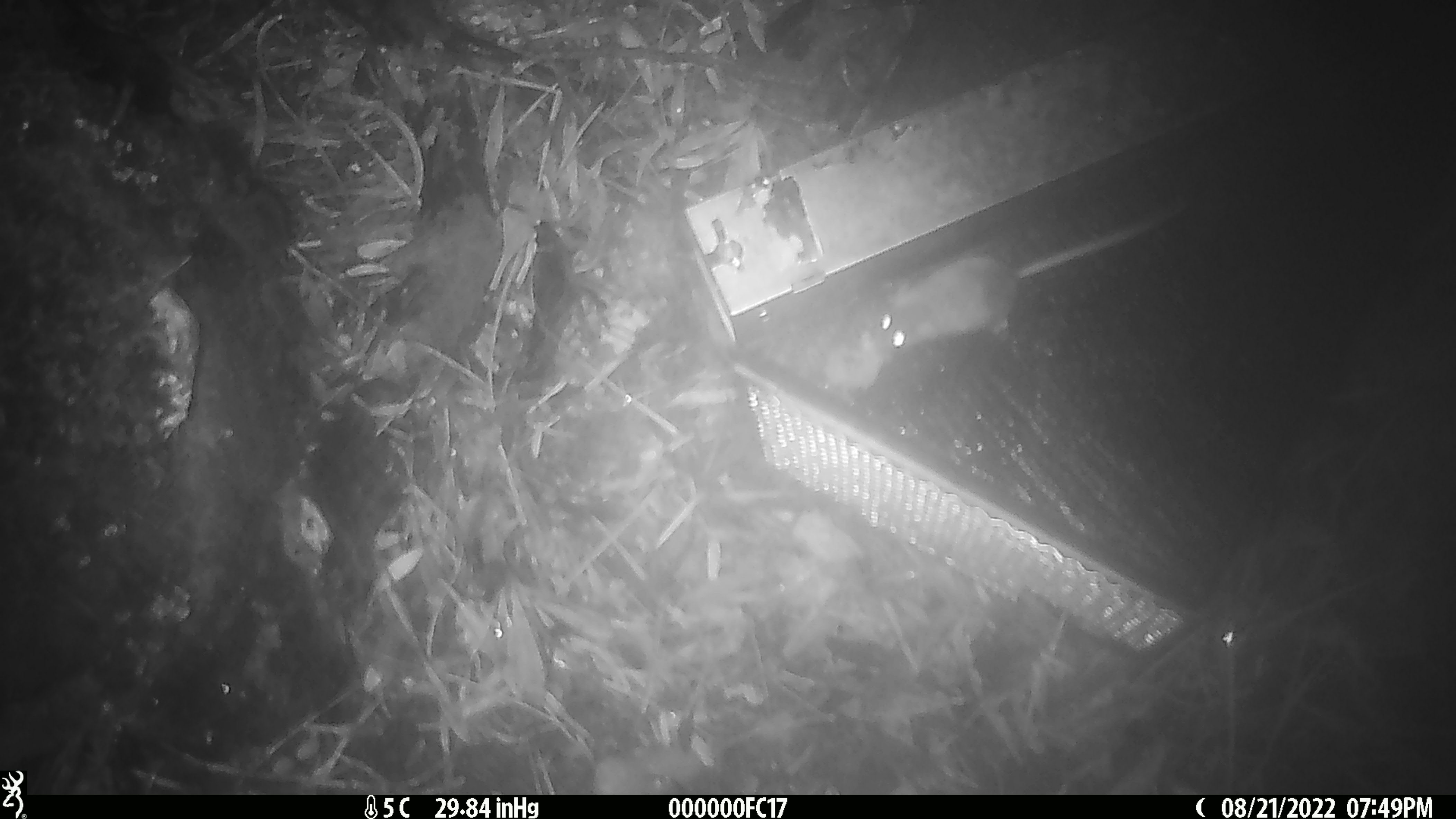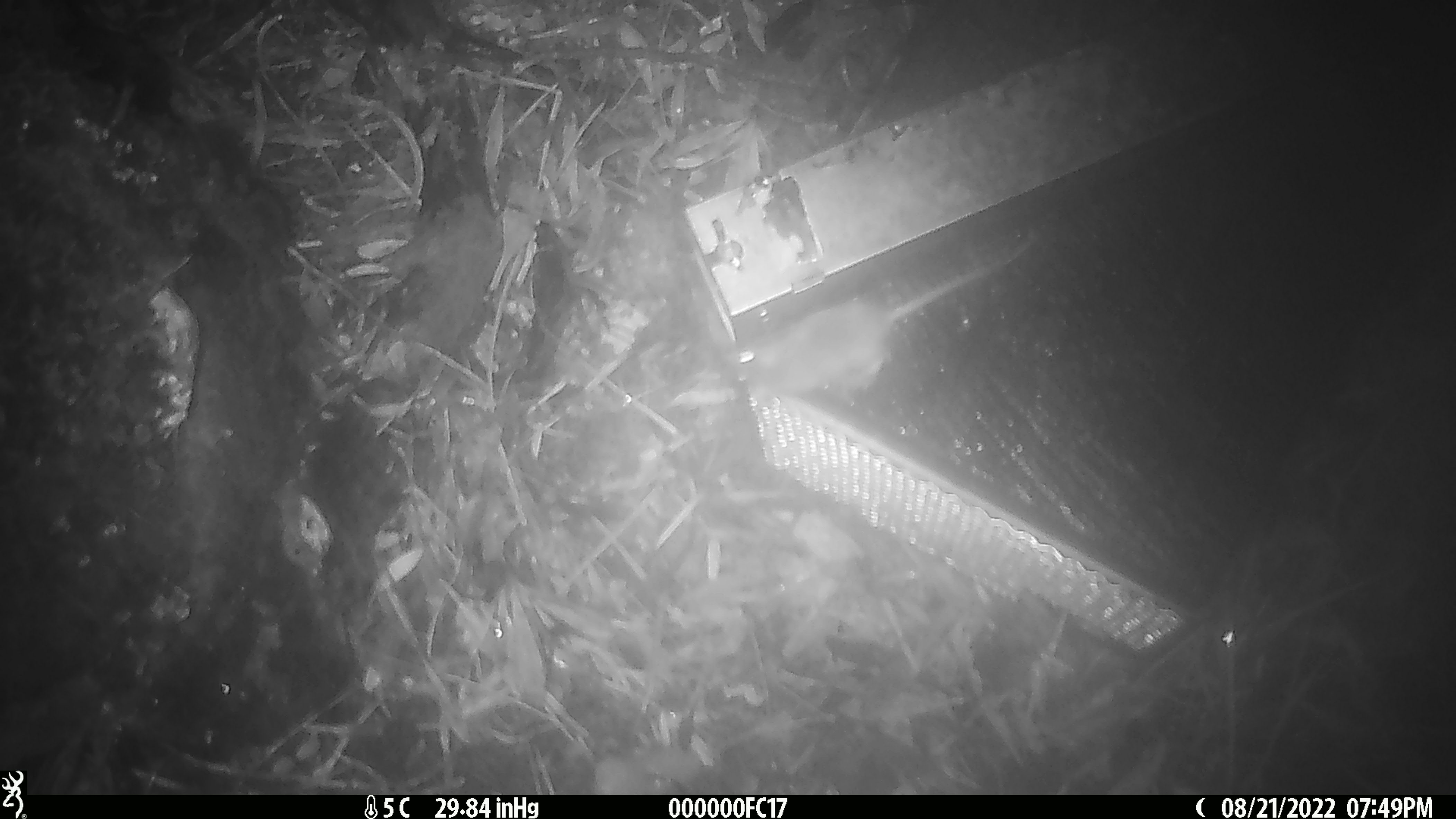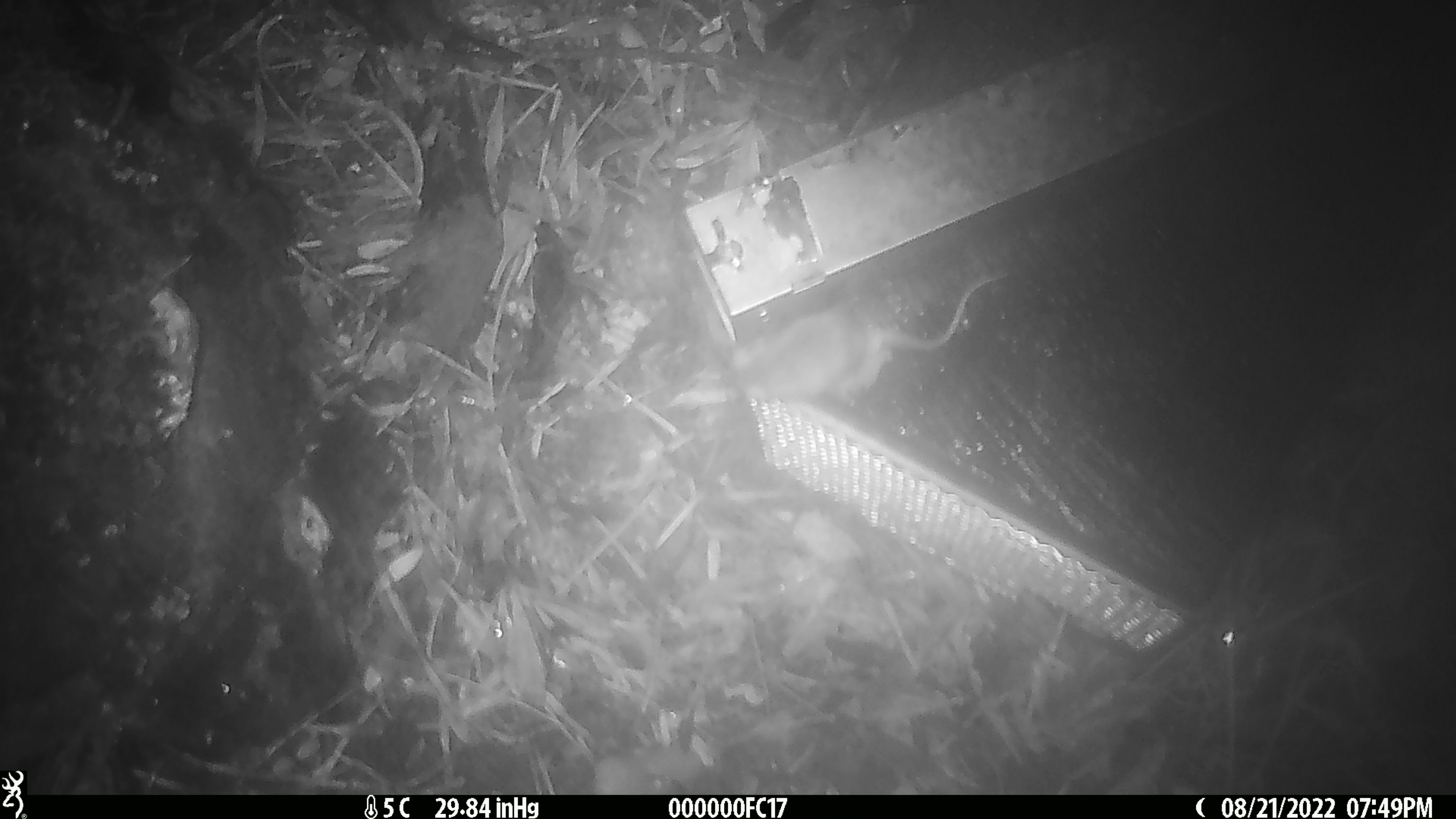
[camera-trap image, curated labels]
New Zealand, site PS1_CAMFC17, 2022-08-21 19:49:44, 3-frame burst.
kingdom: Animalia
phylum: Chordata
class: Mammalia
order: Rodentia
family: Muridae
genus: Mus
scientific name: Mus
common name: mouse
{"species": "mouse (Mus)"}